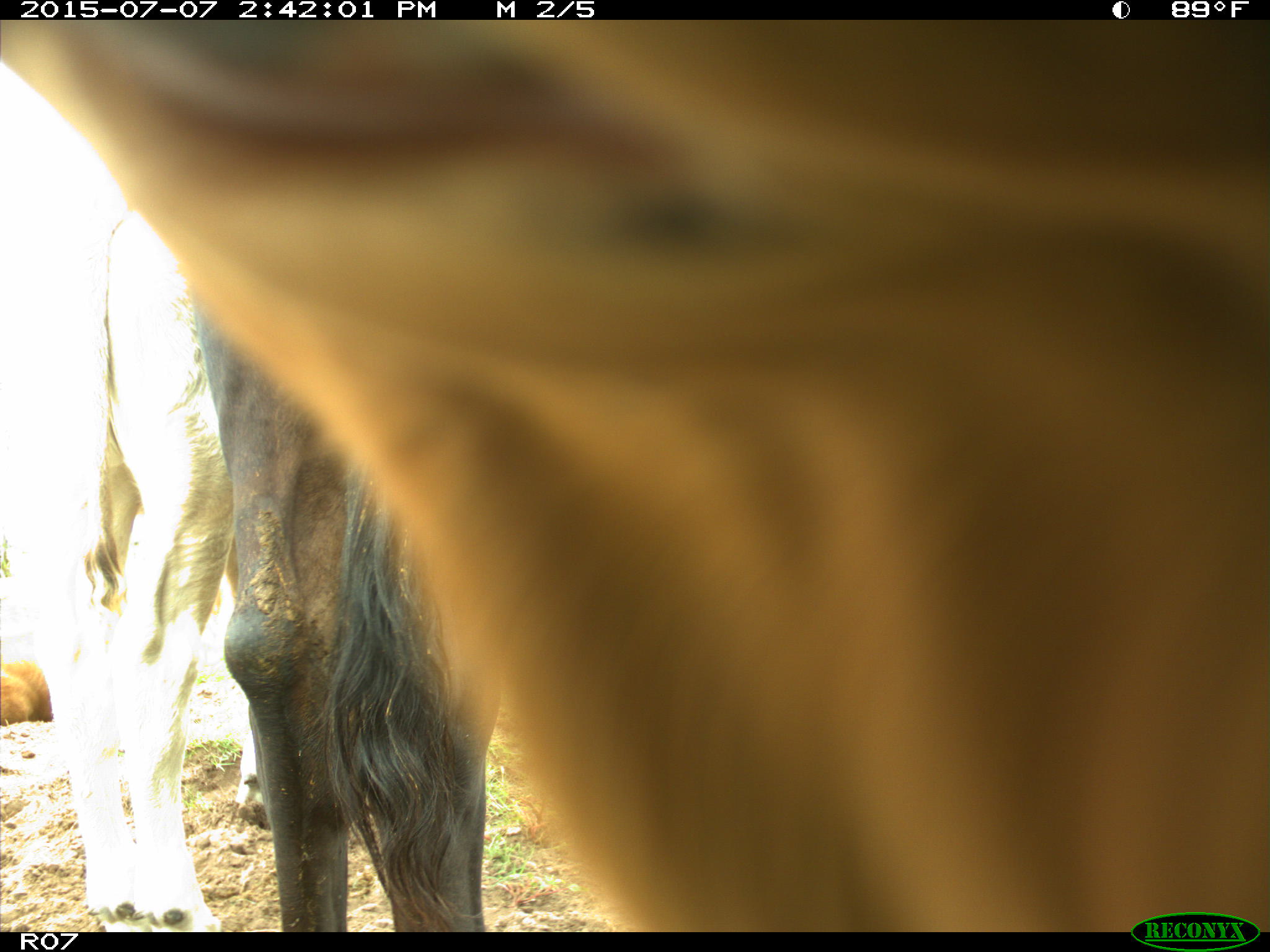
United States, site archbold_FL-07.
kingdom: Animalia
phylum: Chordata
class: Mammalia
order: Artiodactyla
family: Bovidae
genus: Bos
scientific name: Bos taurus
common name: domestic cow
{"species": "Bos taurus (domestic cow)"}